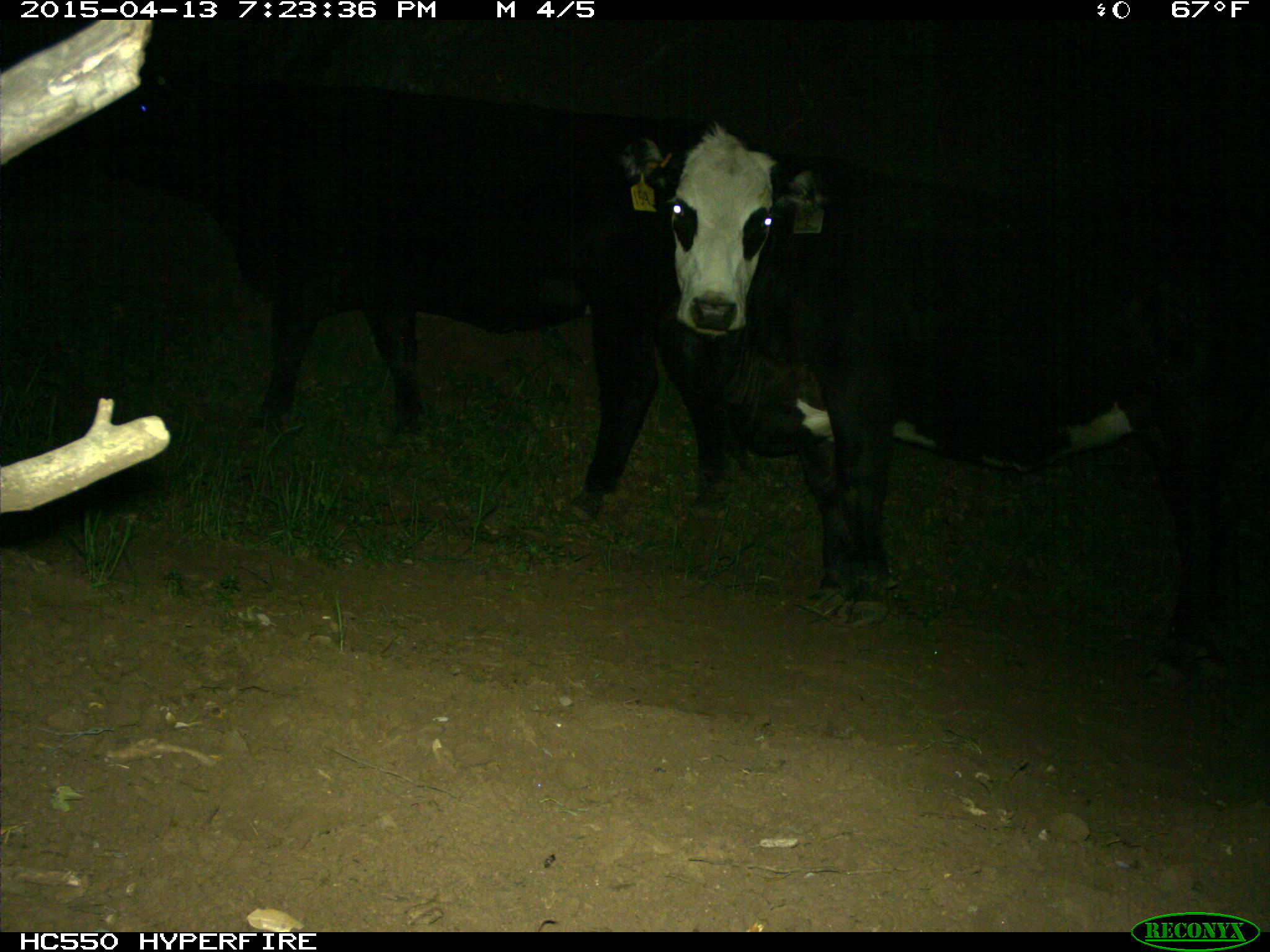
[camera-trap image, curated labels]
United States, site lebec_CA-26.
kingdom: Animalia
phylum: Chordata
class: Mammalia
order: Artiodactyla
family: Bovidae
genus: Bos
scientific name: Bos taurus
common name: domestic cow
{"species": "Bos taurus (domestic cow)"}